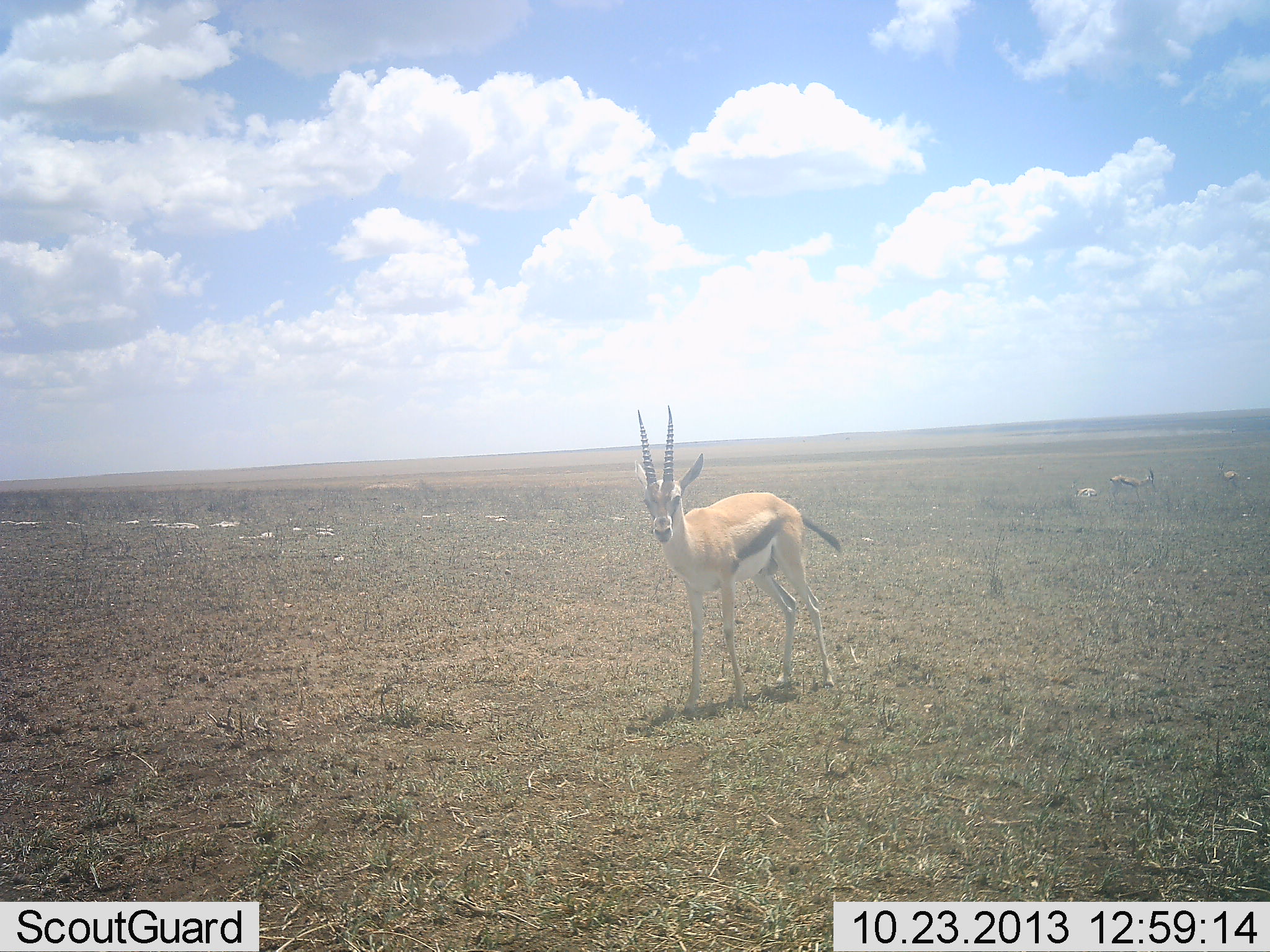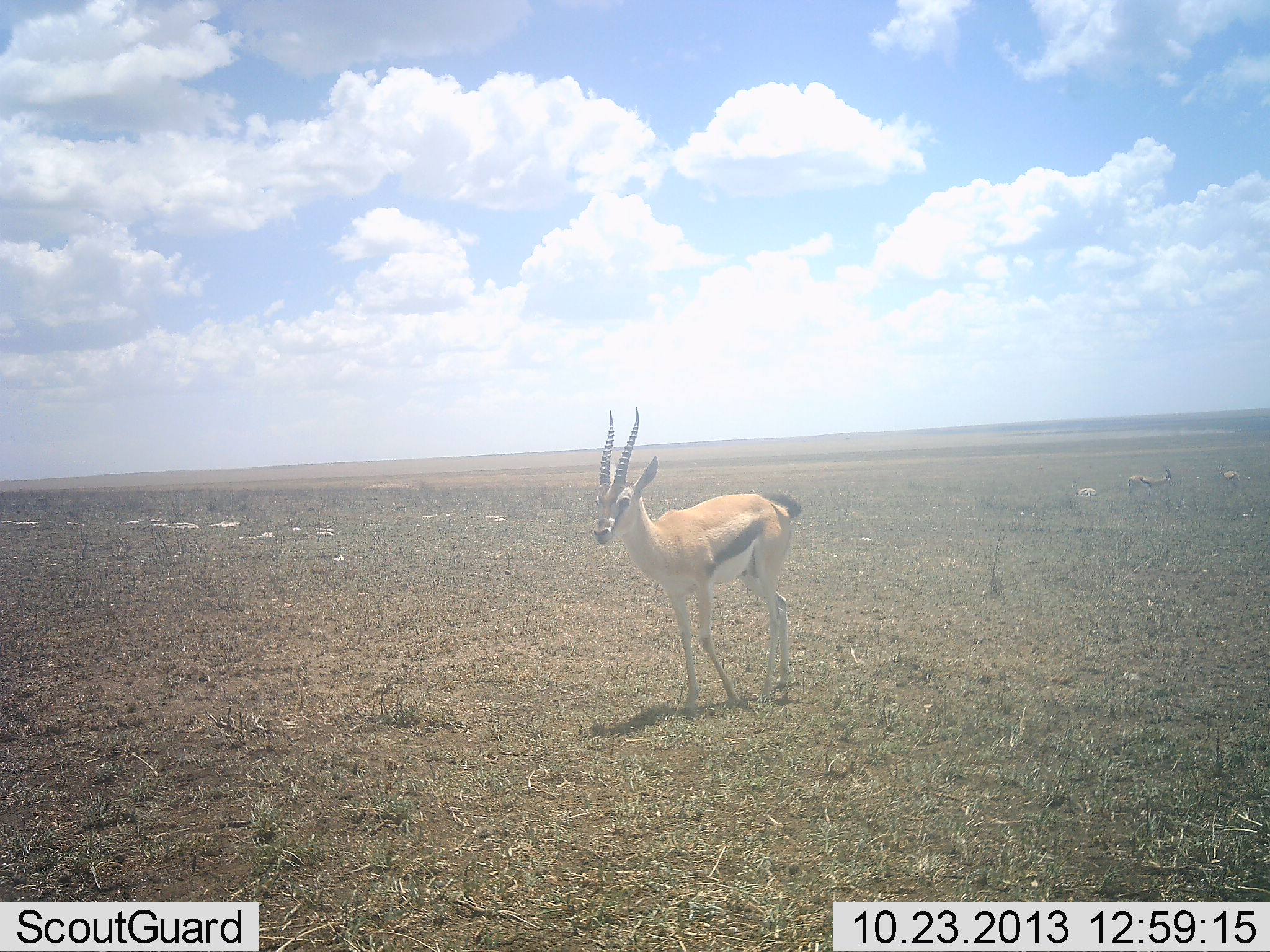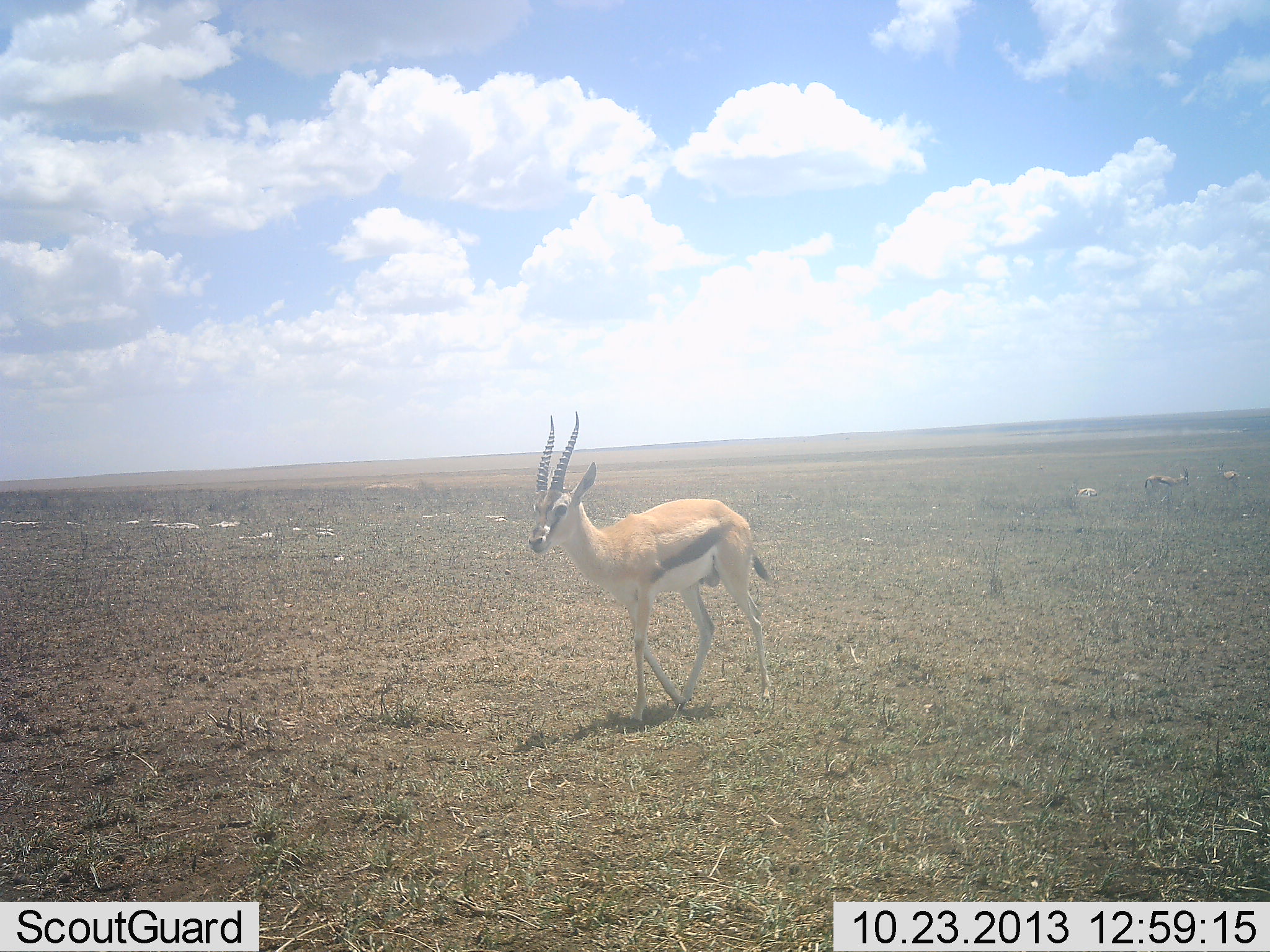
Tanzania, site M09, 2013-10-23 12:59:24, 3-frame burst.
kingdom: Animalia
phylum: Chordata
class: Mammalia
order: Artiodactyla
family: Bovidae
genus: Eudorcas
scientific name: Eudorcas thomsonii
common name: thomson's gazelle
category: gazellethomsons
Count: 1.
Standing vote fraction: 53%.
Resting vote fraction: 0%.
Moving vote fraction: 76%.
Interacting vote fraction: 0%.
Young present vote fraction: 0%.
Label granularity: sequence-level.